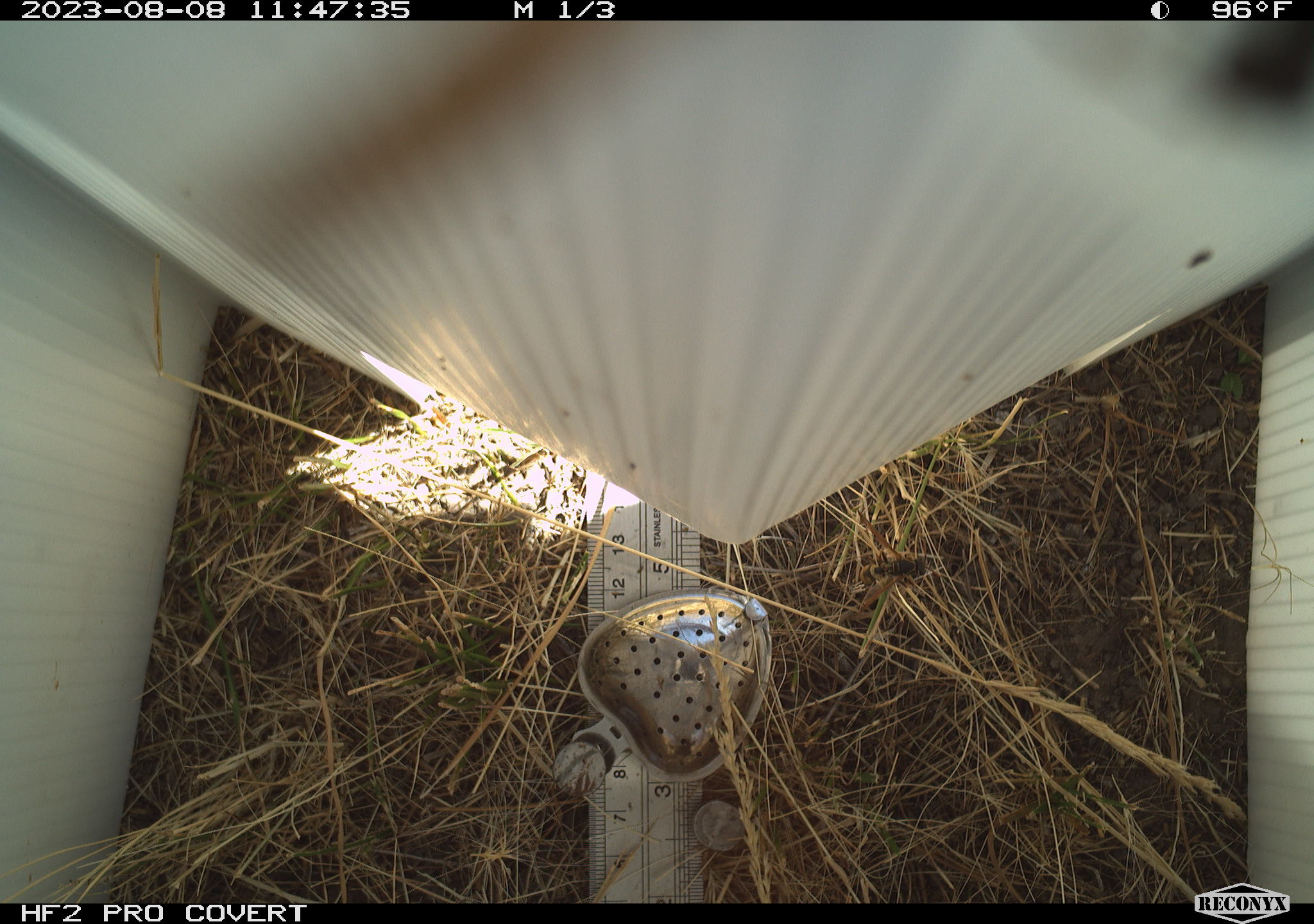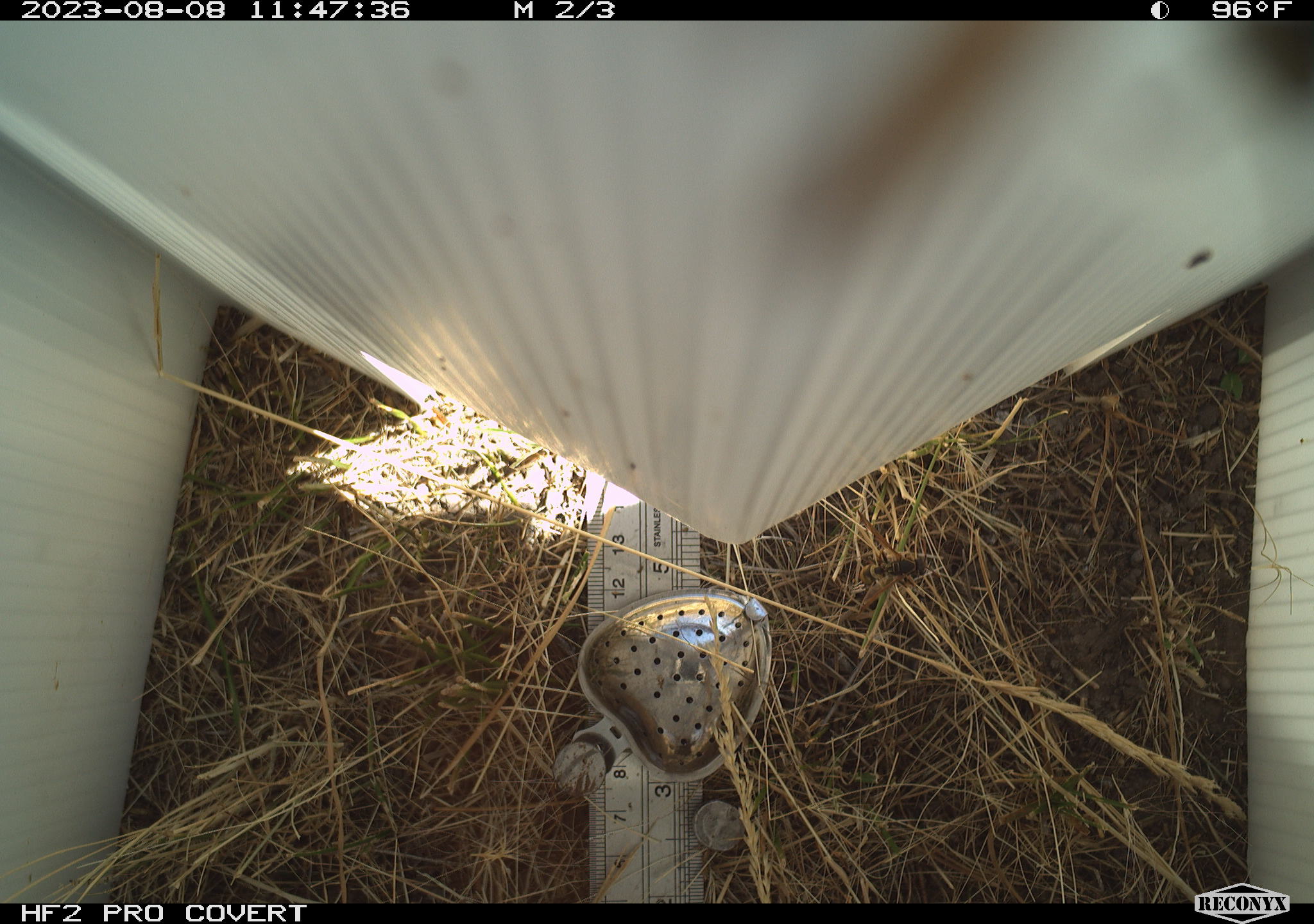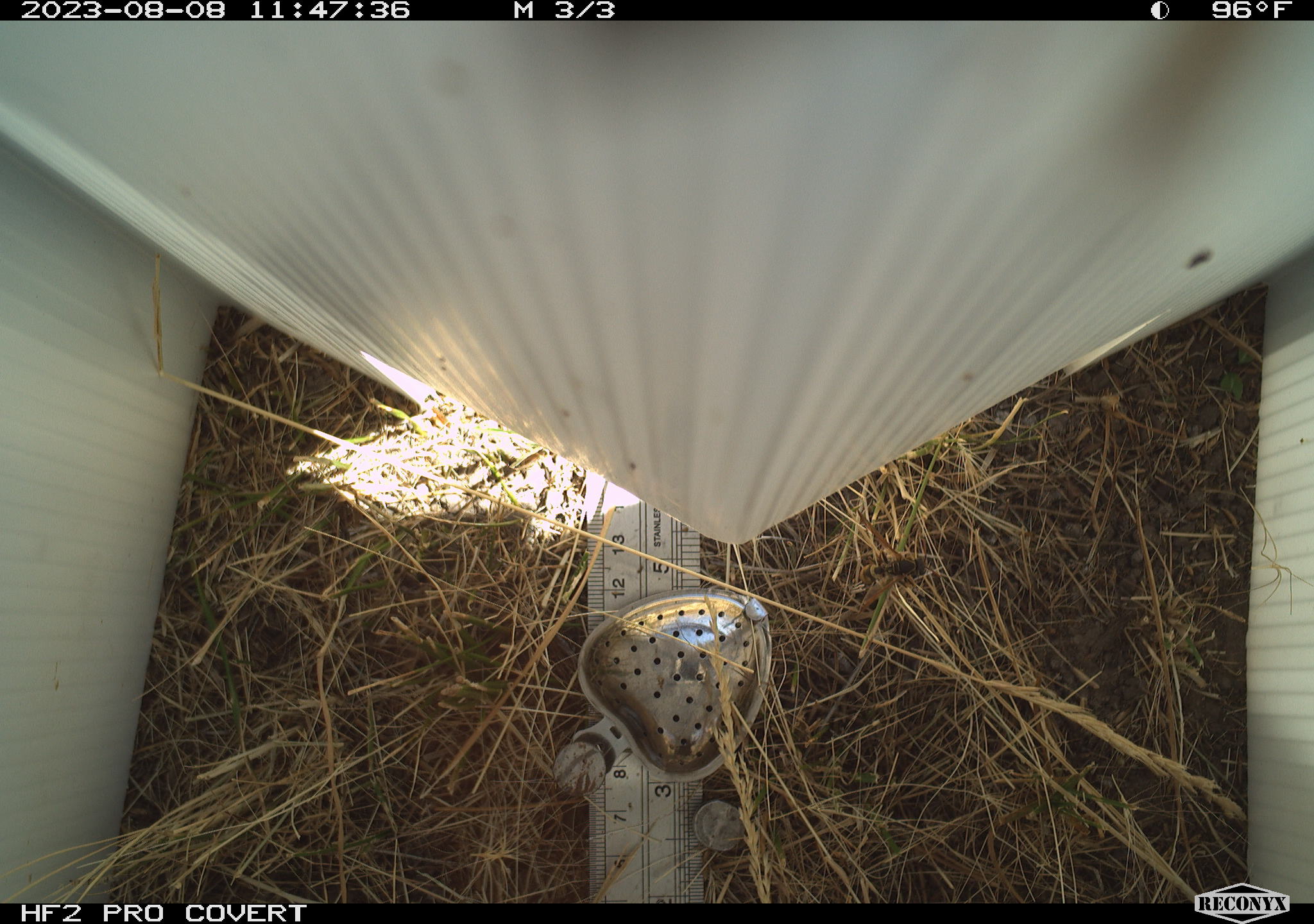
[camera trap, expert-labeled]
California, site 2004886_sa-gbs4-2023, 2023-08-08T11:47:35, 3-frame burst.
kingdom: Animalia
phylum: Arthropoda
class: Insecta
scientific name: Insecta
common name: insect